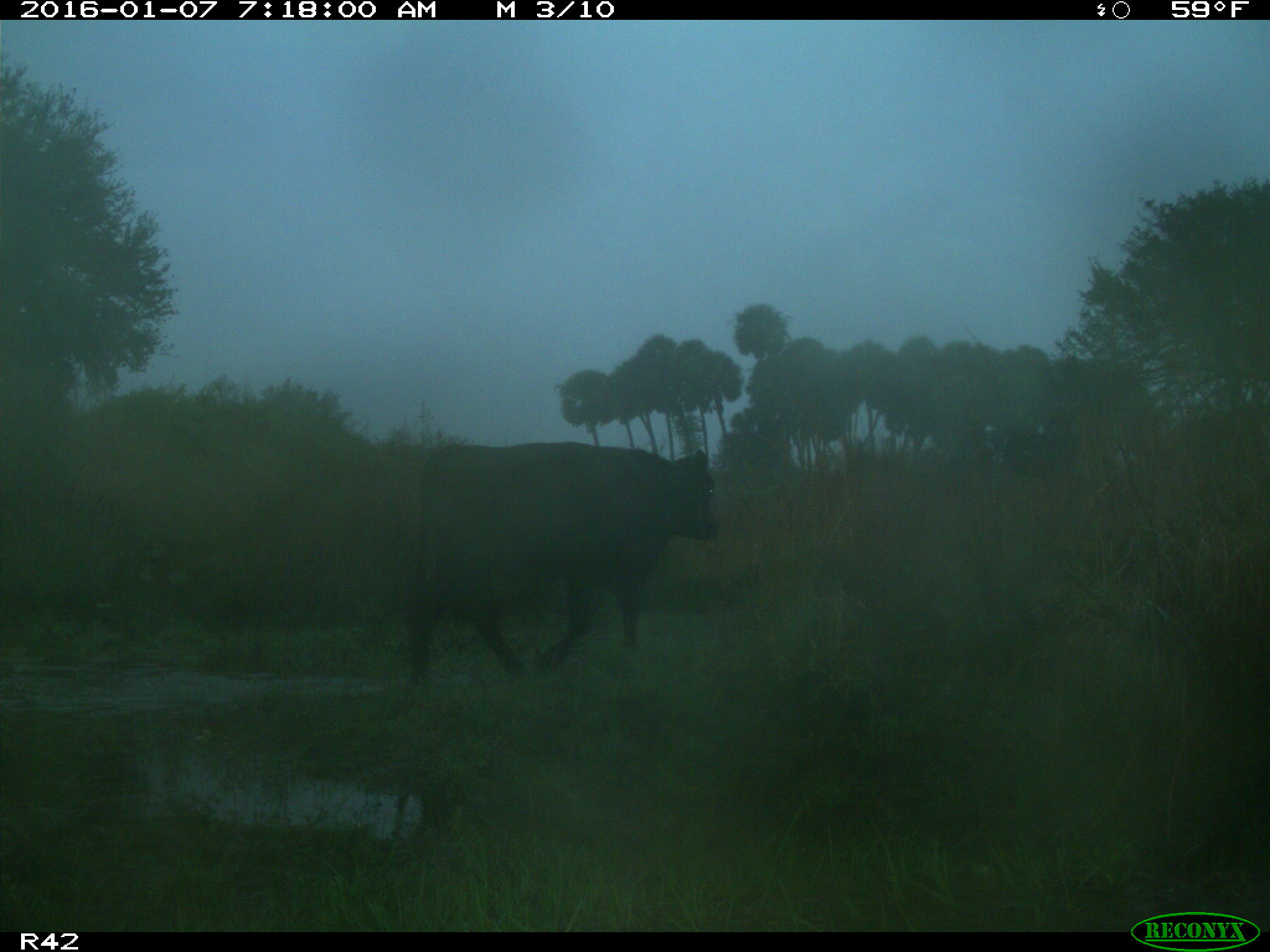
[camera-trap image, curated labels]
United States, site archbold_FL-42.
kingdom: Animalia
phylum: Chordata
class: Mammalia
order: Artiodactyla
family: Bovidae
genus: Bos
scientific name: Bos taurus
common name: domestic cow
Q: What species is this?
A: Bos taurus (domestic cow).